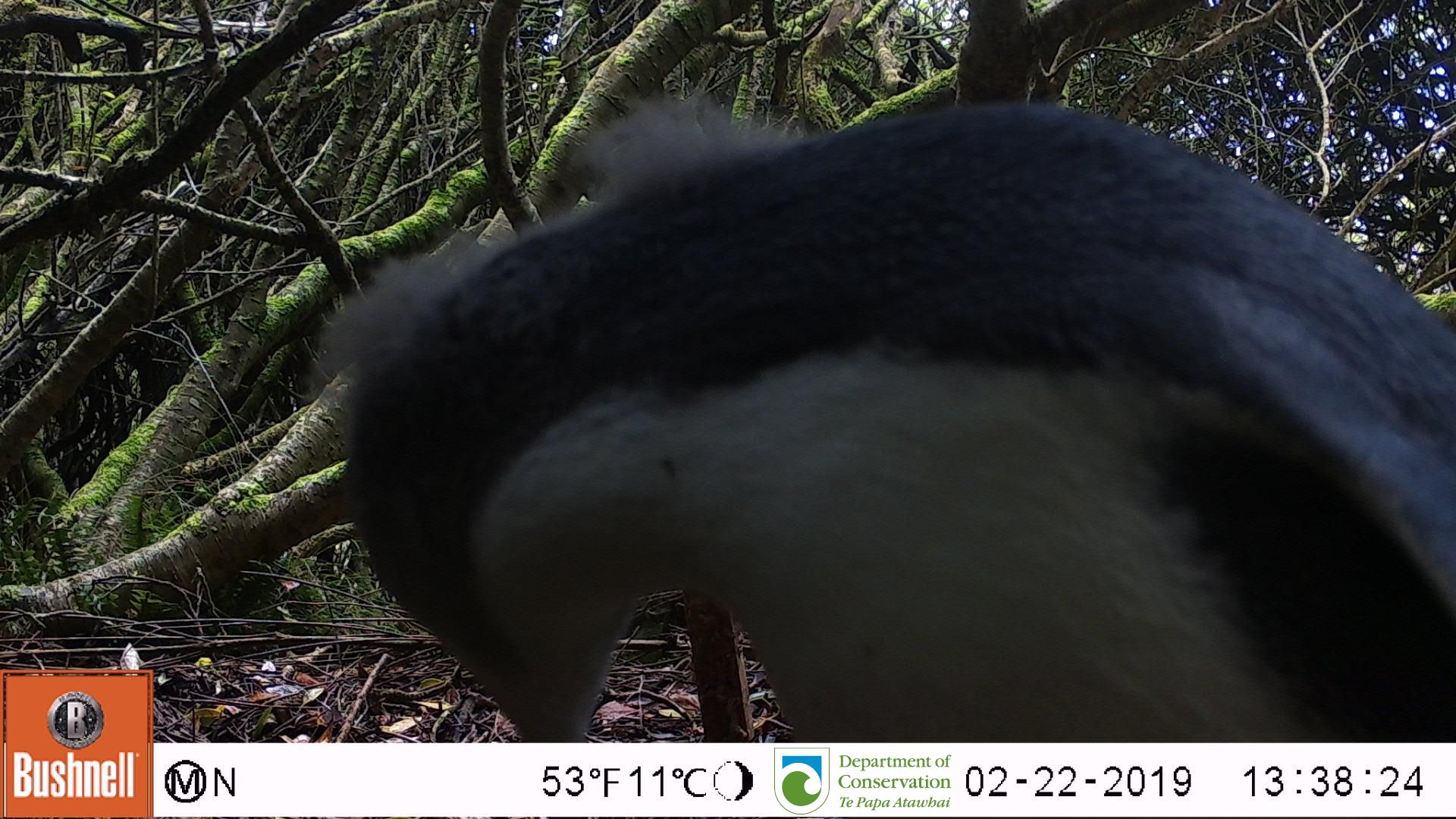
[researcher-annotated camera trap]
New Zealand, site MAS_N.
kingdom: Animalia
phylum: Chordata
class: Aves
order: Sphenisciformes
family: Spheniscidae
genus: Megadyptes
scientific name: Megadyptes antipodes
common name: yellow-eyed penguin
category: yellow eyed penguin